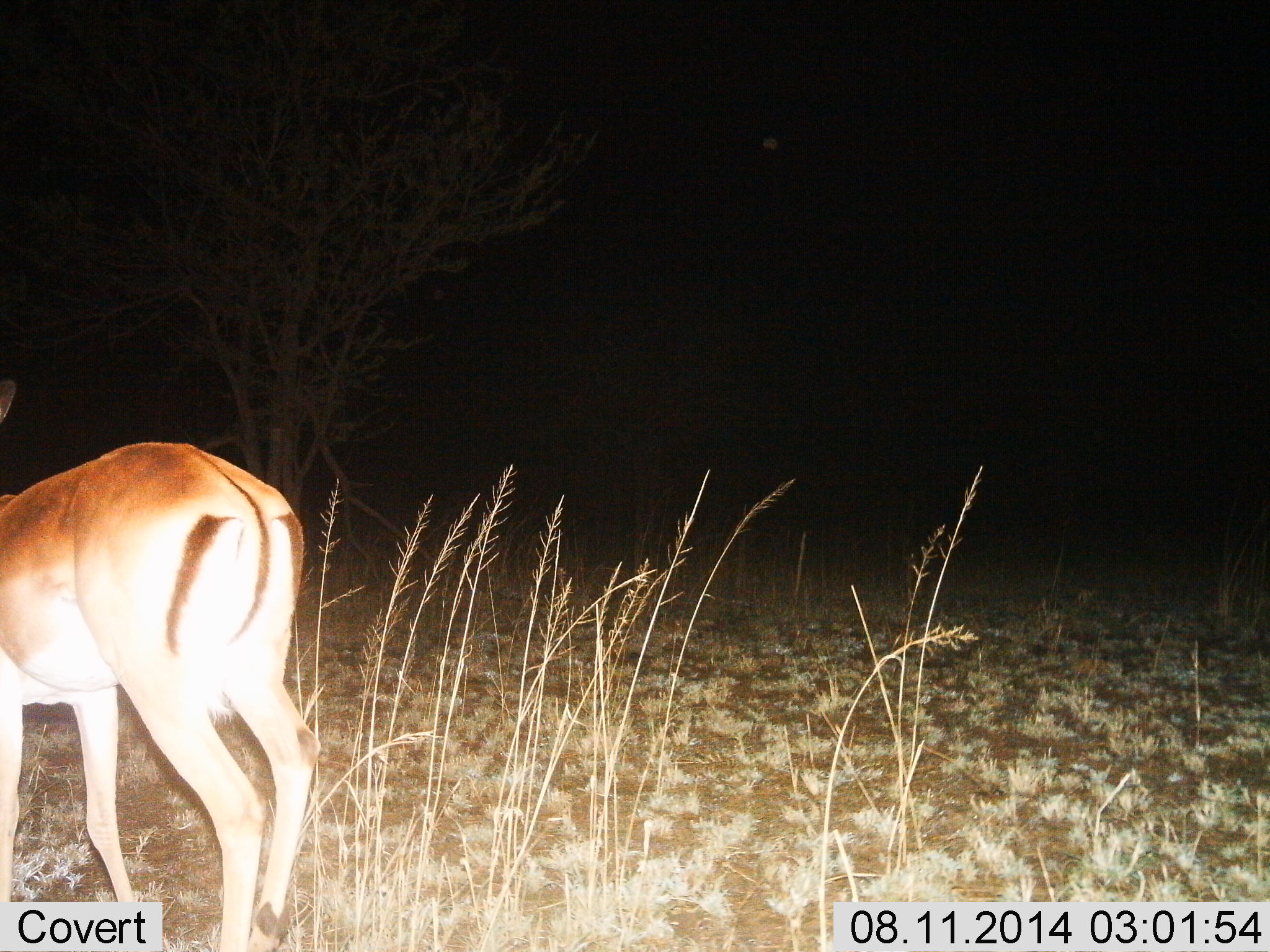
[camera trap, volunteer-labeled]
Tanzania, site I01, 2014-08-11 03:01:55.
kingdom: Animalia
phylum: Chordata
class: Mammalia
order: Artiodactyla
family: Bovidae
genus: Nanger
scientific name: Nanger granti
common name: grant's gazelle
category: gazellegrants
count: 1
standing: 50%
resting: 0%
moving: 20%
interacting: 0%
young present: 0%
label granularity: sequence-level